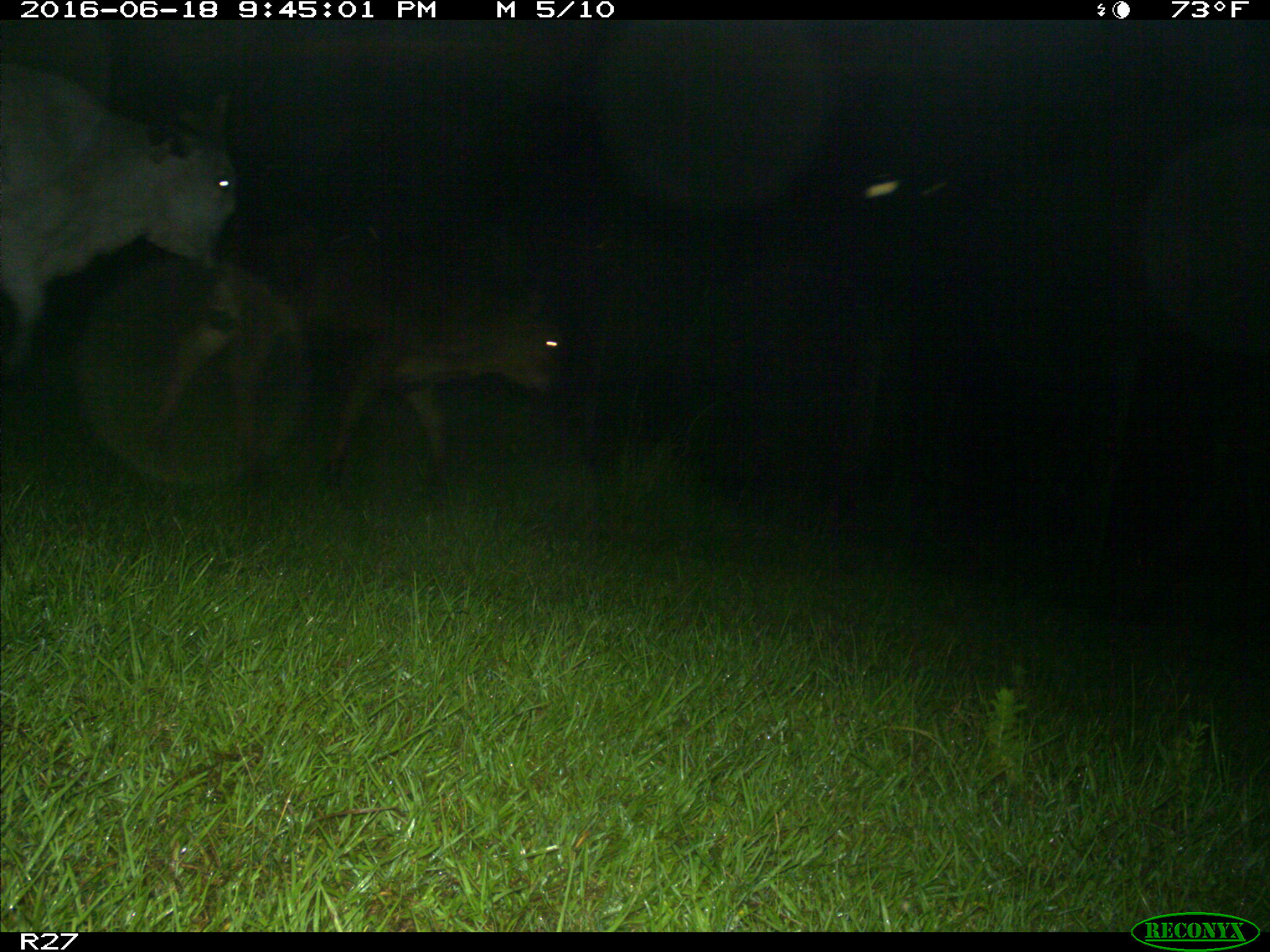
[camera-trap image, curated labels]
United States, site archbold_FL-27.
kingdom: Animalia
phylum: Chordata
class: Mammalia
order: Artiodactyla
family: Bovidae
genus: Bos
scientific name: Bos taurus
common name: domestic cow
Bos taurus (domestic cow).